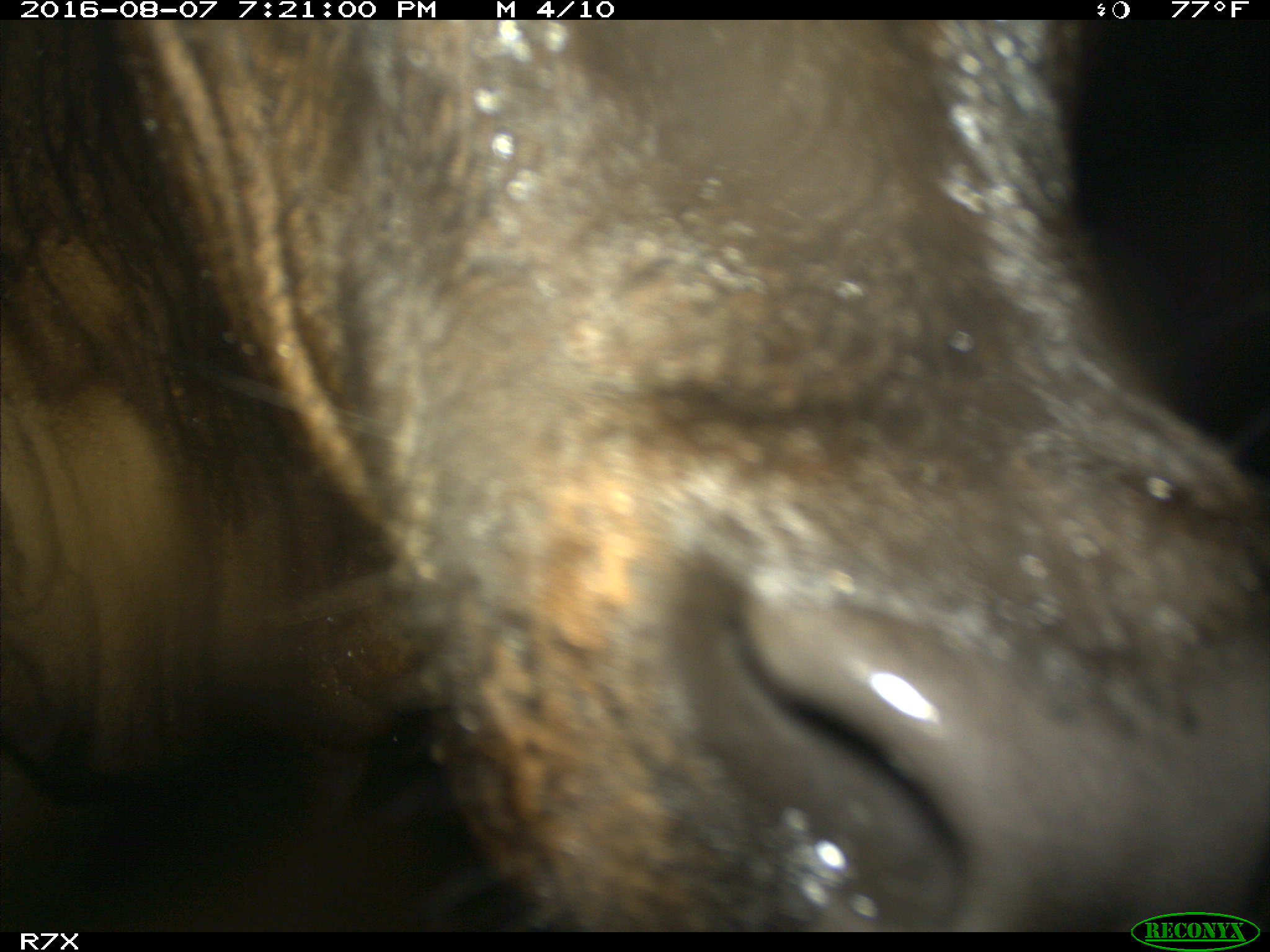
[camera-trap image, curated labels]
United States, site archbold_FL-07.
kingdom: Animalia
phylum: Chordata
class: Mammalia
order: Artiodactyla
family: Bovidae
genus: Bos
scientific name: Bos taurus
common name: domestic cow